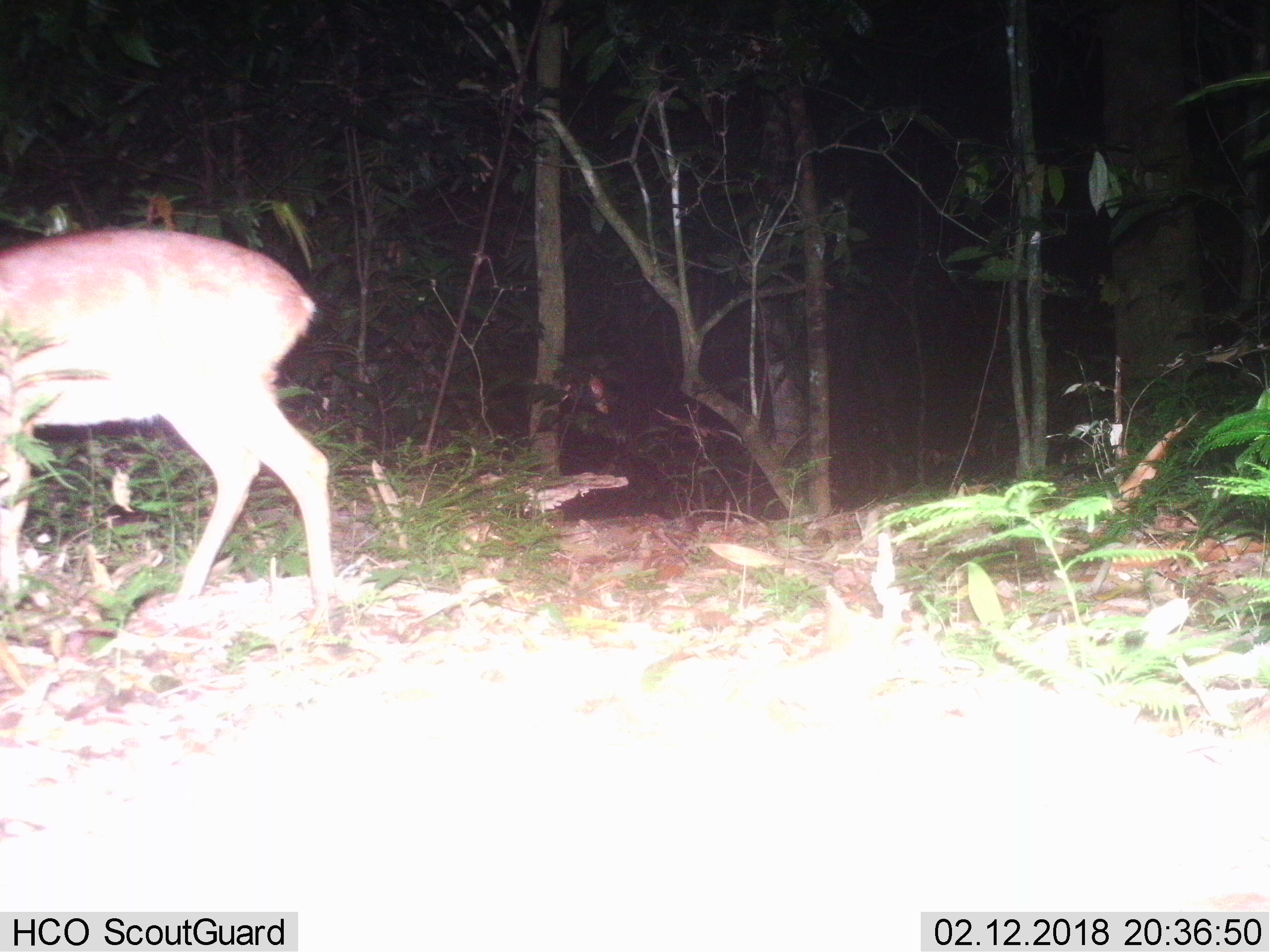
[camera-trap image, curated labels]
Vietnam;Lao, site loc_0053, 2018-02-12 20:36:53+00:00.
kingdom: Animalia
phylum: Chordata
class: Mammalia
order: Artiodactyla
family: Cervidae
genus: Muntiacus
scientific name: Muntiacus vuquangensis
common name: large-antlered muntjac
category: large antlered muntjac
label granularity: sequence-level